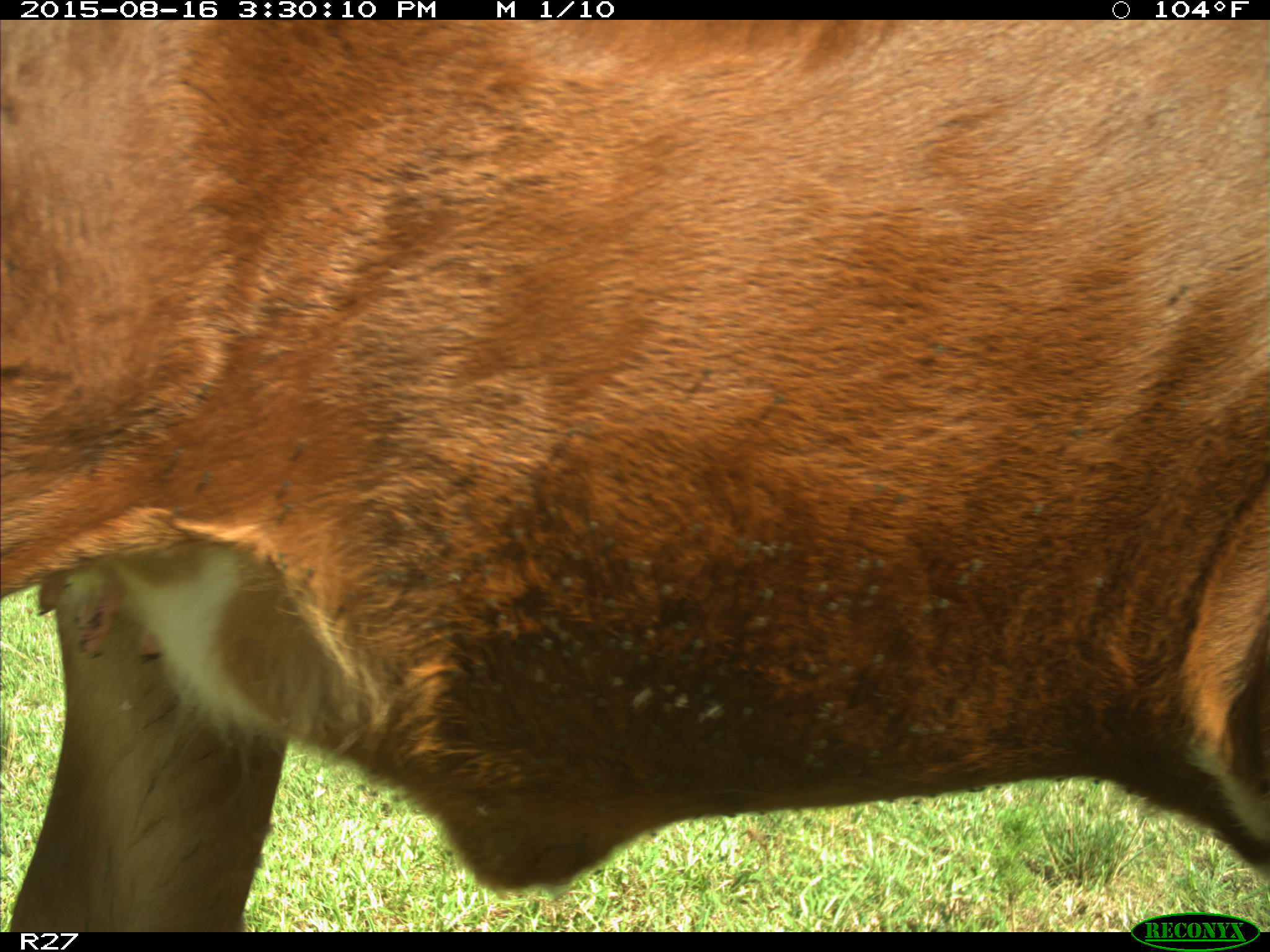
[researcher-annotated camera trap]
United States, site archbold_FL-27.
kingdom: Animalia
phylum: Chordata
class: Mammalia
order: Artiodactyla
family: Bovidae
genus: Bos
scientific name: Bos taurus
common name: domestic cow